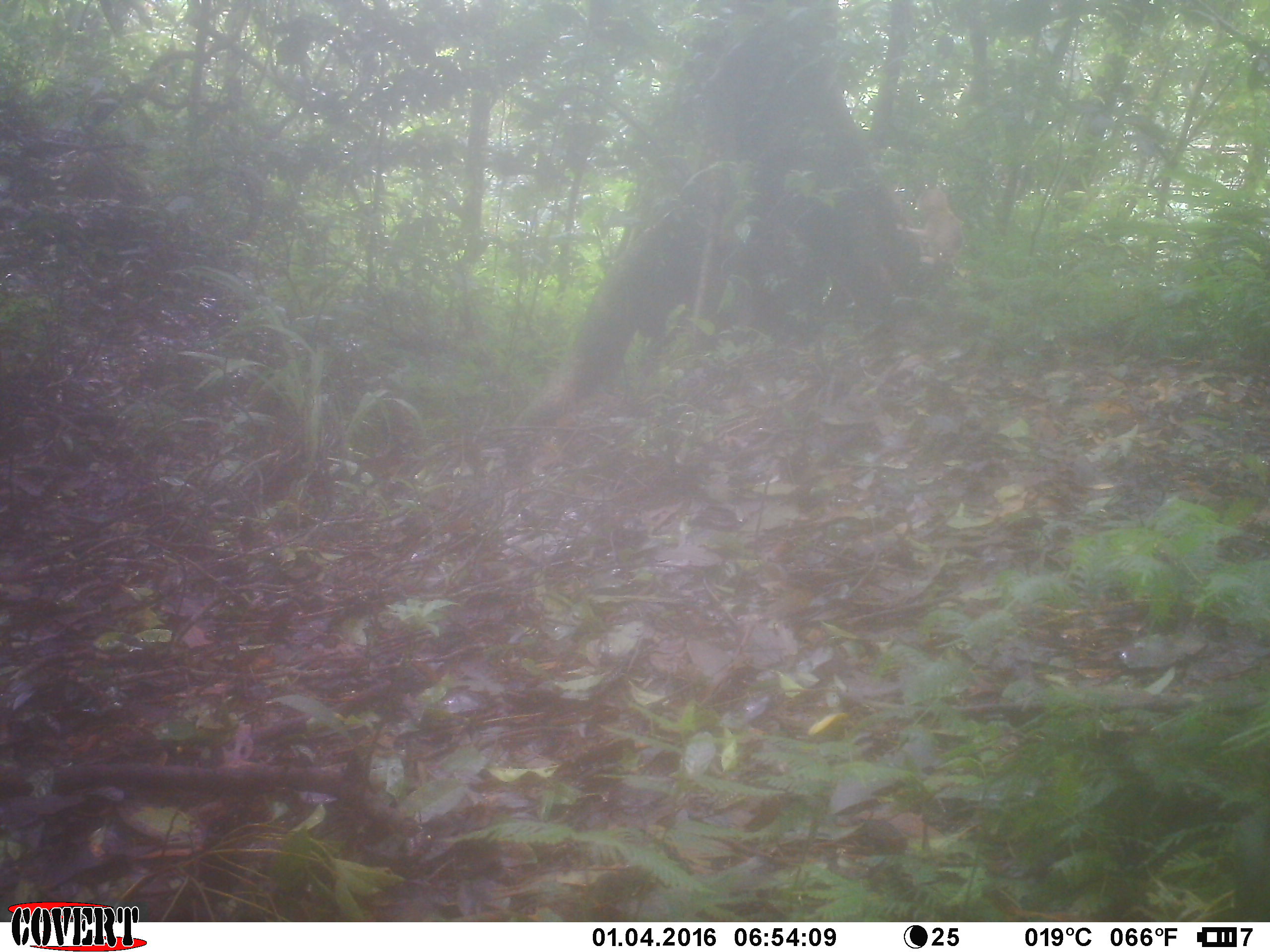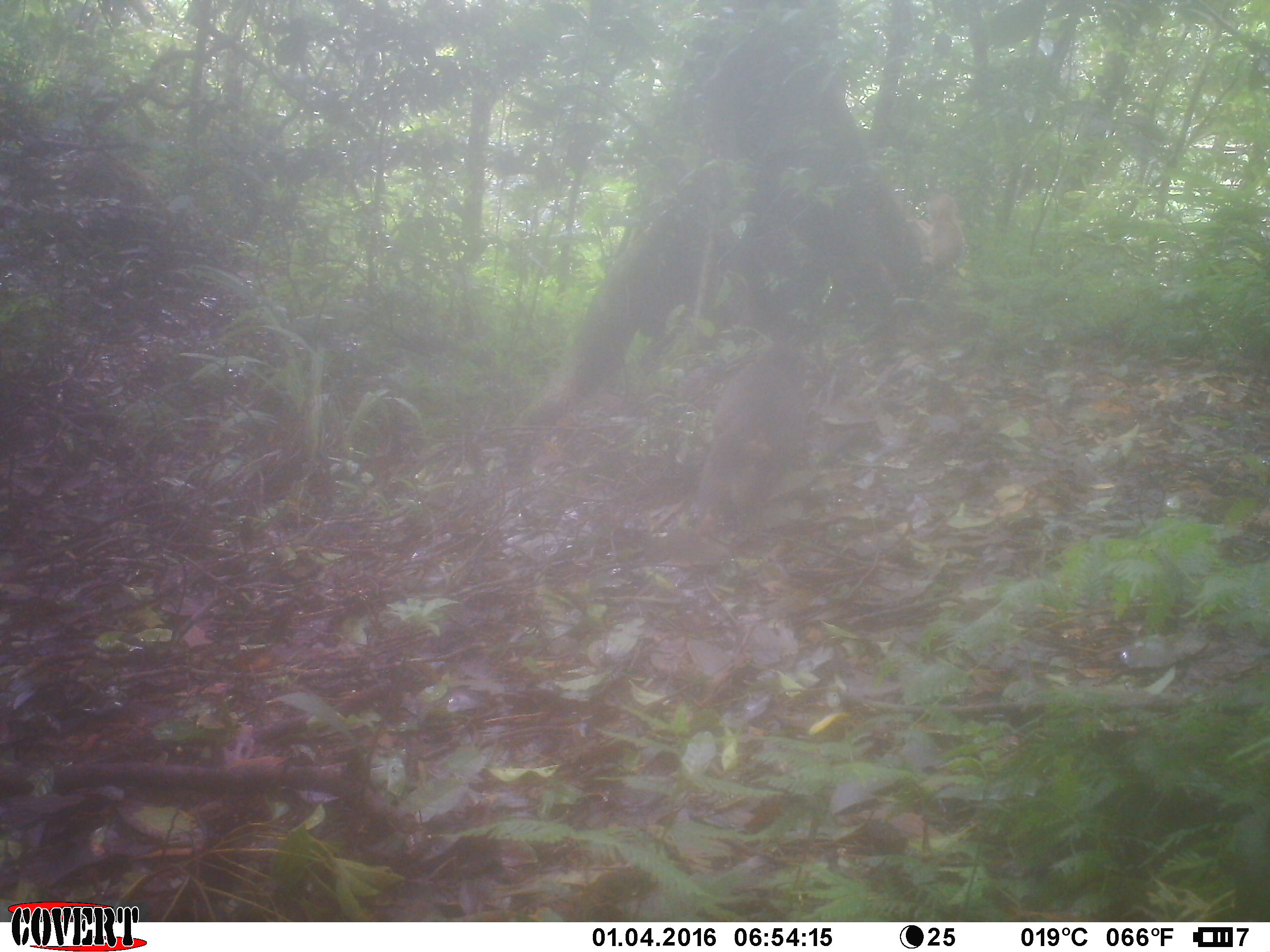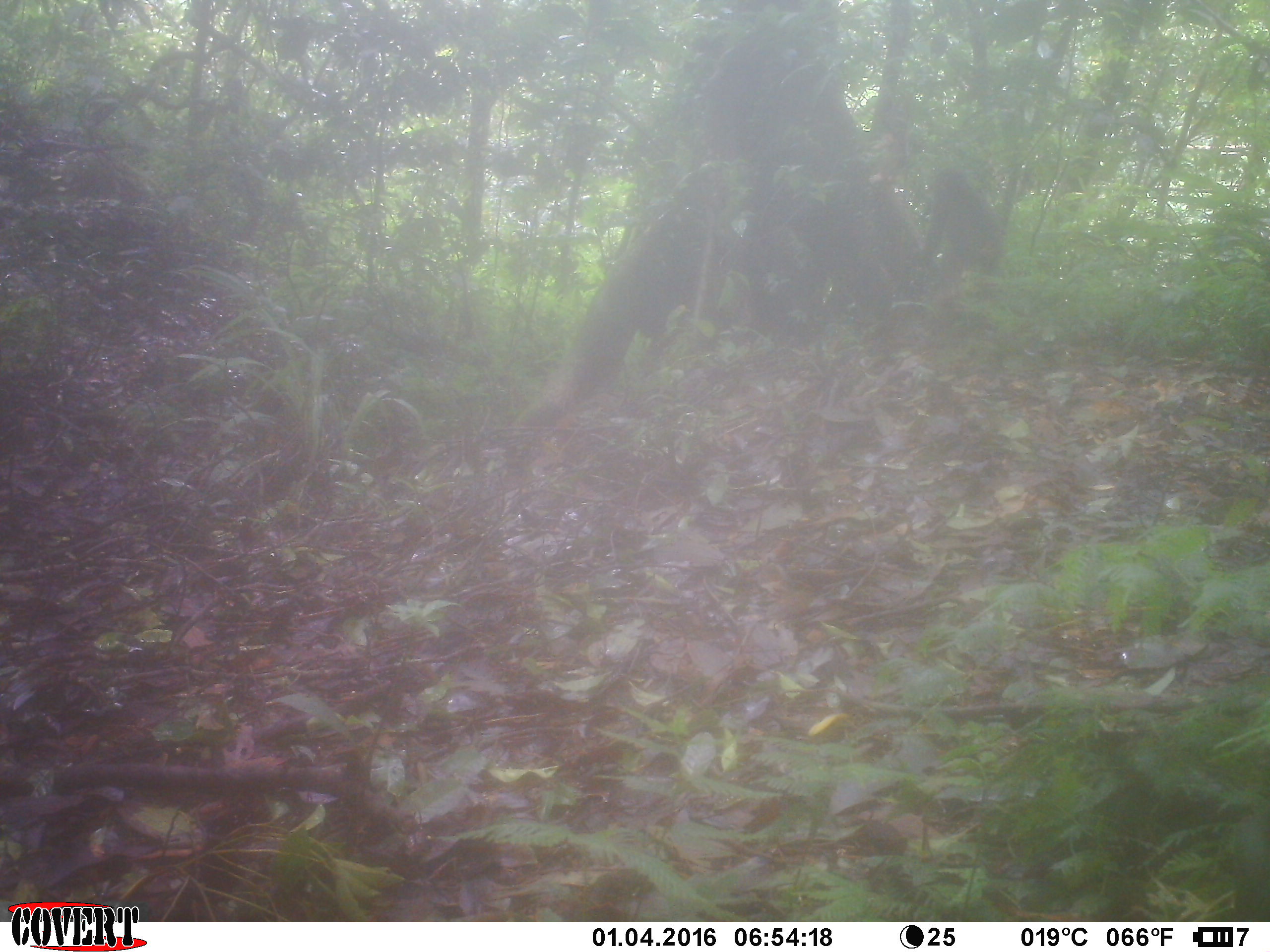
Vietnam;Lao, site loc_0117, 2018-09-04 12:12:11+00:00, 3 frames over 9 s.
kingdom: Animalia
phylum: Chordata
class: Mammalia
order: Primates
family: Cercopithecidae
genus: Macaca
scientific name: Macaca arctoides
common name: stump-tailed macaque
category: stump tailed macaque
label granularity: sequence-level